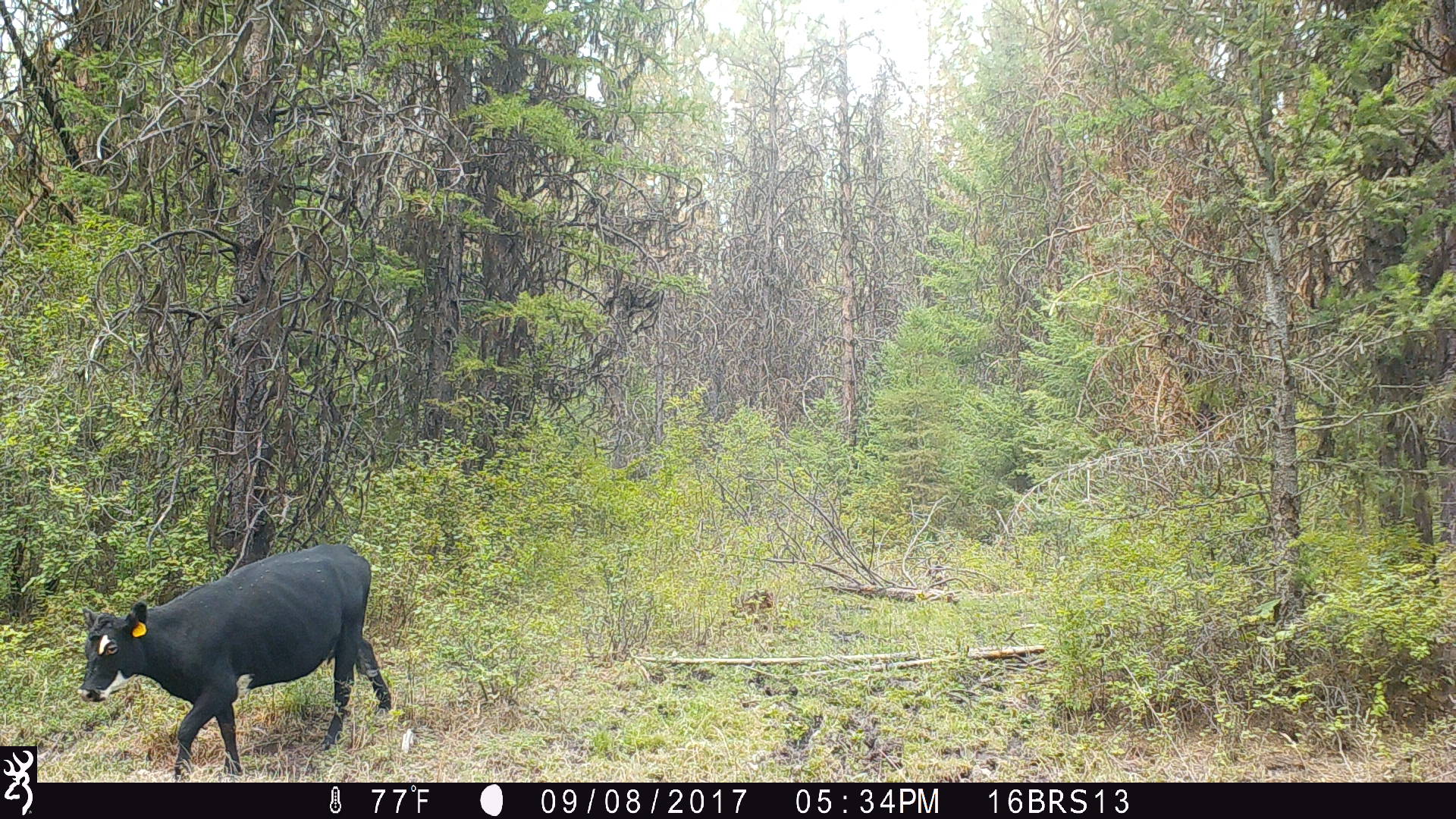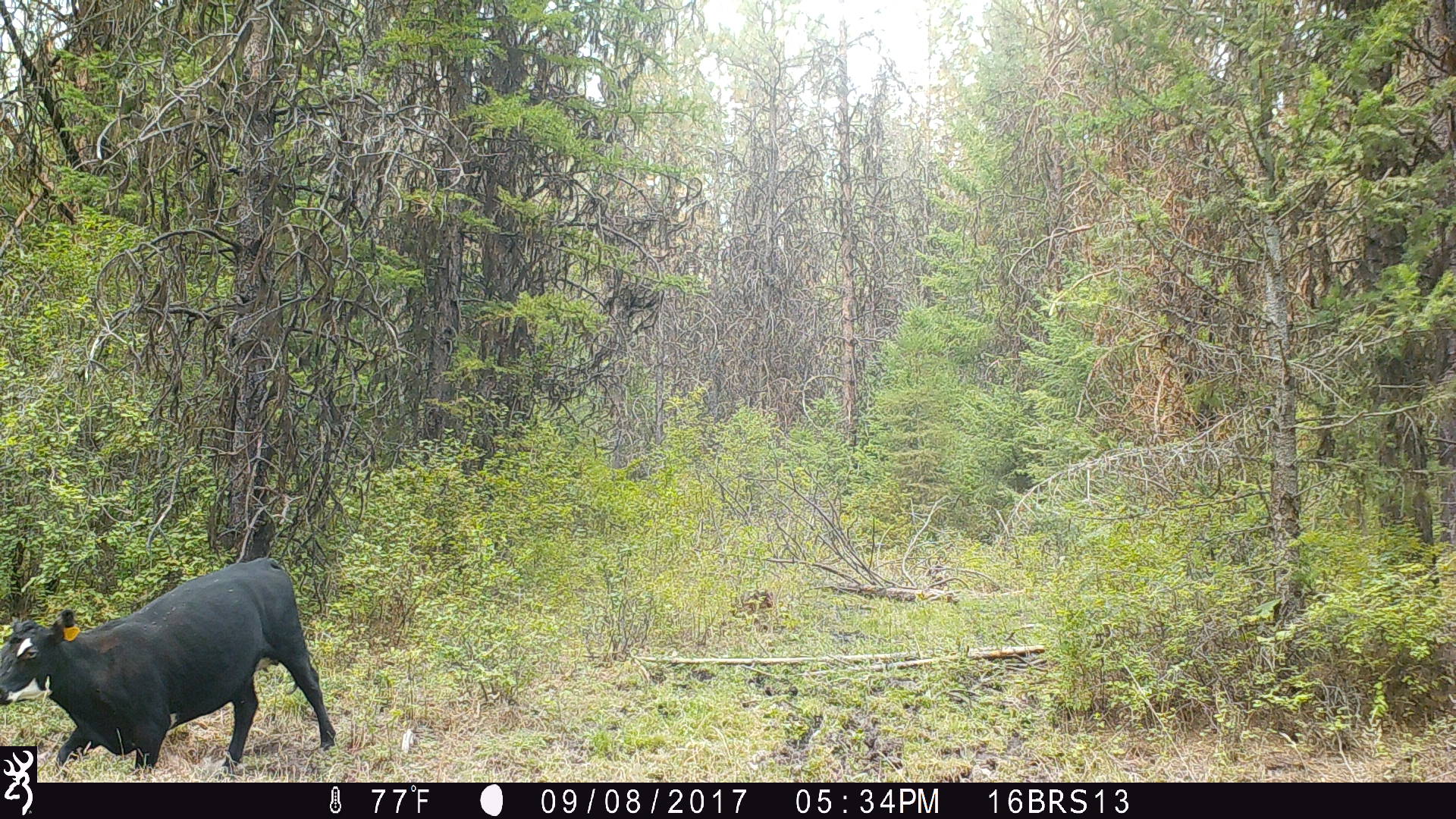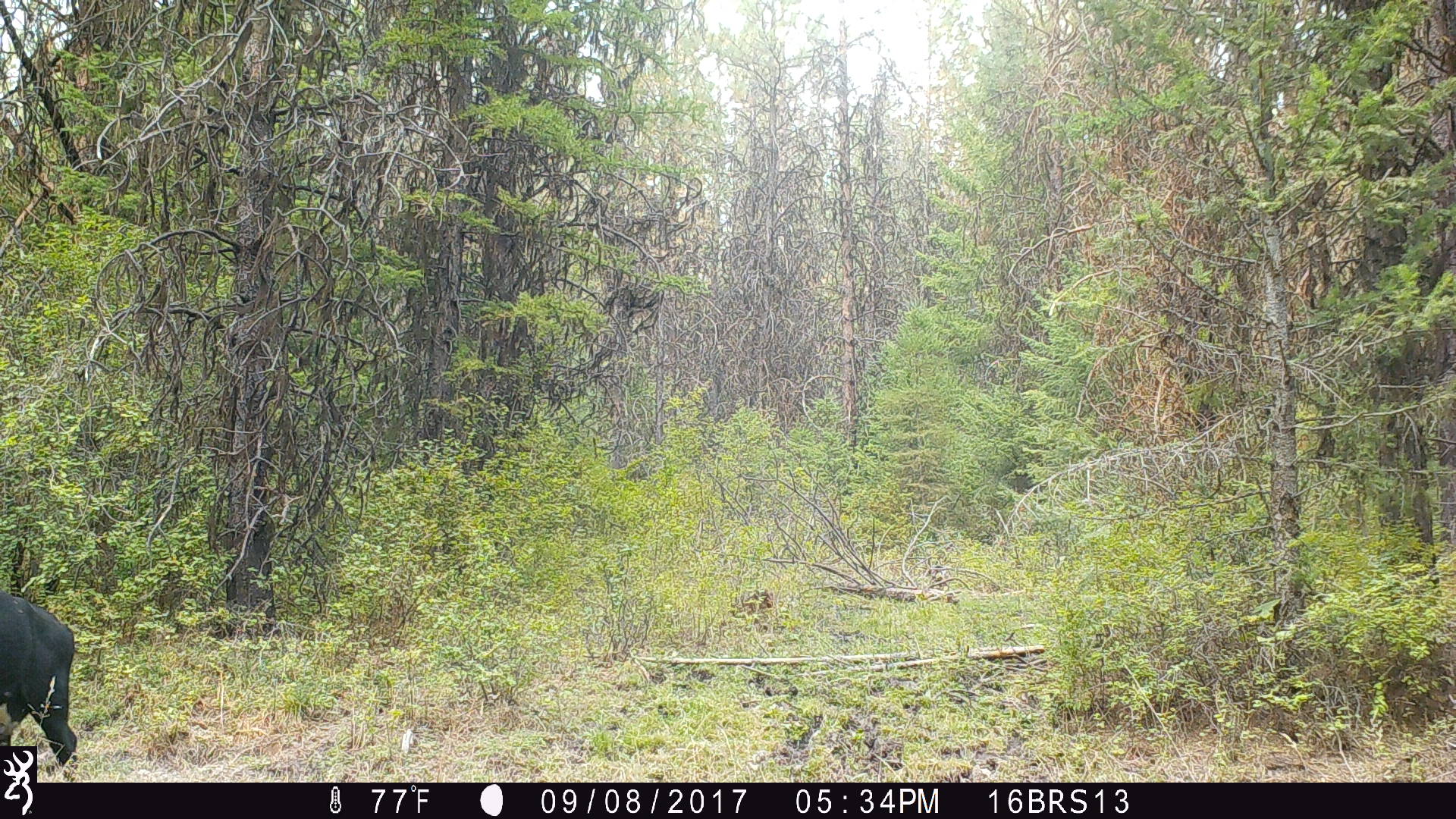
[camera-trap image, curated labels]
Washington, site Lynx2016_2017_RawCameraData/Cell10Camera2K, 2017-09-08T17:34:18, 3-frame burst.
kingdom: Animalia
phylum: Chordata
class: Mammalia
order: Artiodactyla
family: Bovidae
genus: Bos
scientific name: Bos taurus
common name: domestic cattle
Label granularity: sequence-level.